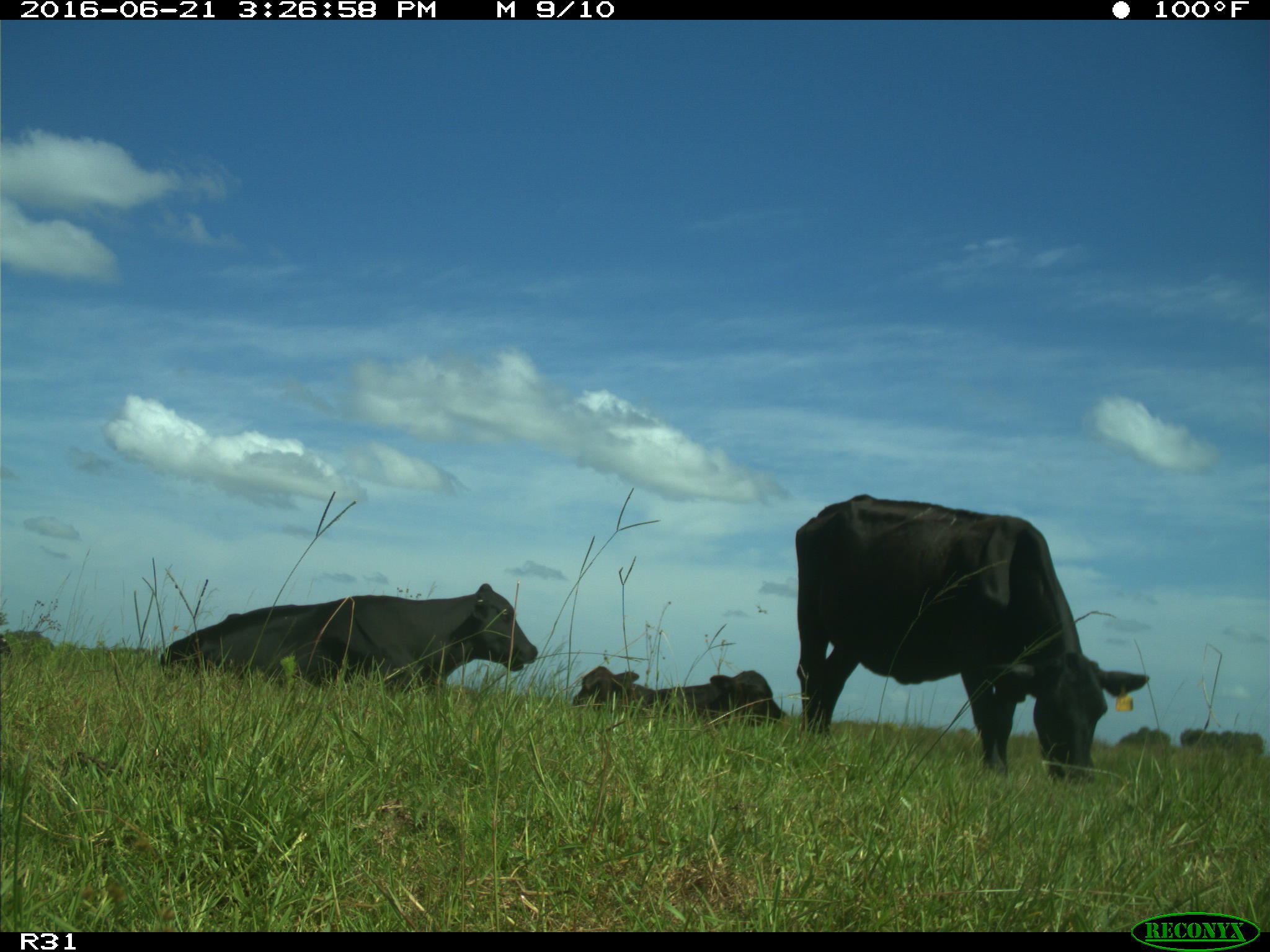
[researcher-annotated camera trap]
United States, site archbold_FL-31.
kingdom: Animalia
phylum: Chordata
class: Mammalia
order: Artiodactyla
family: Bovidae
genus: Bos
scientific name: Bos taurus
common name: domestic cow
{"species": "Bos taurus (domestic cow)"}